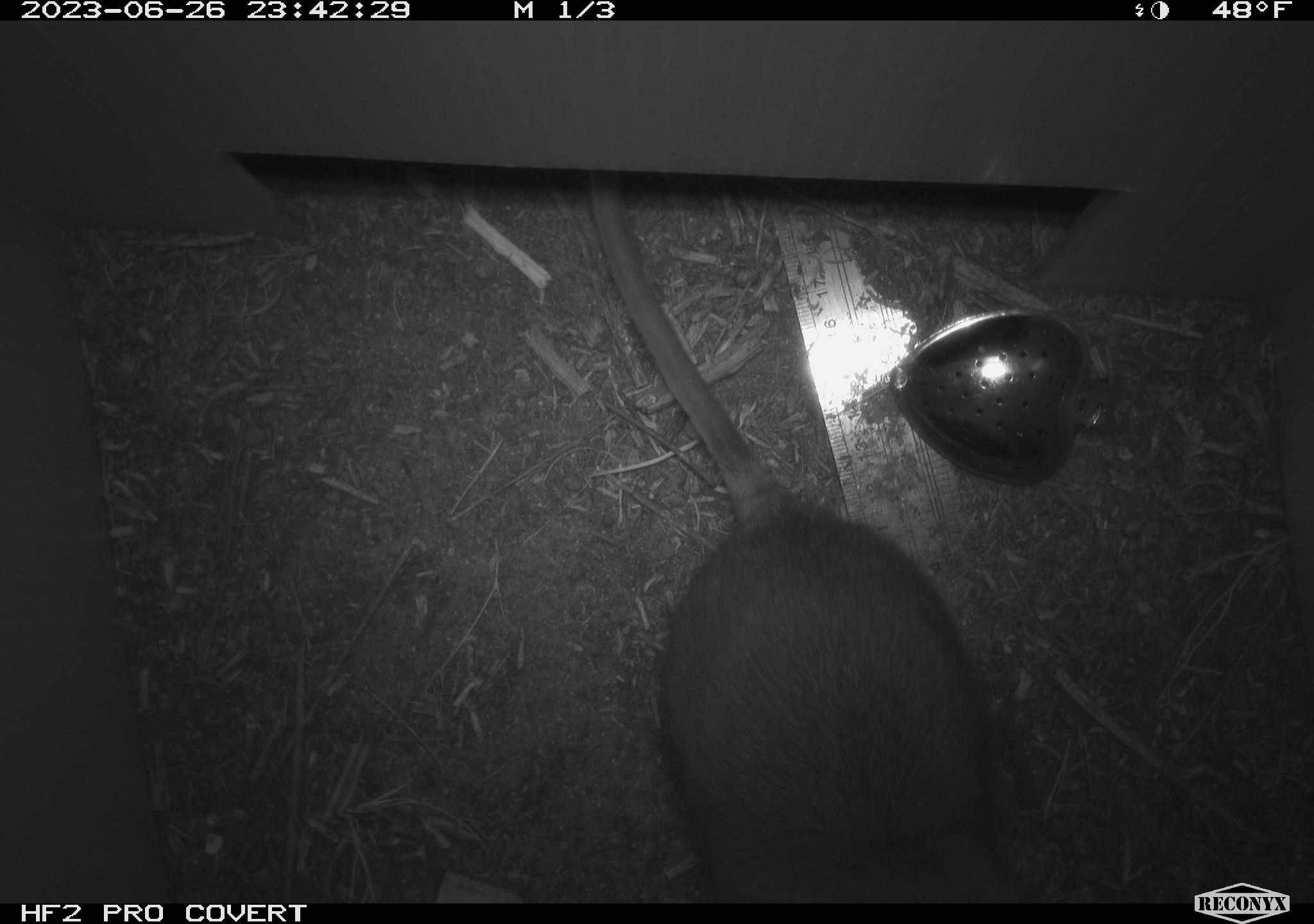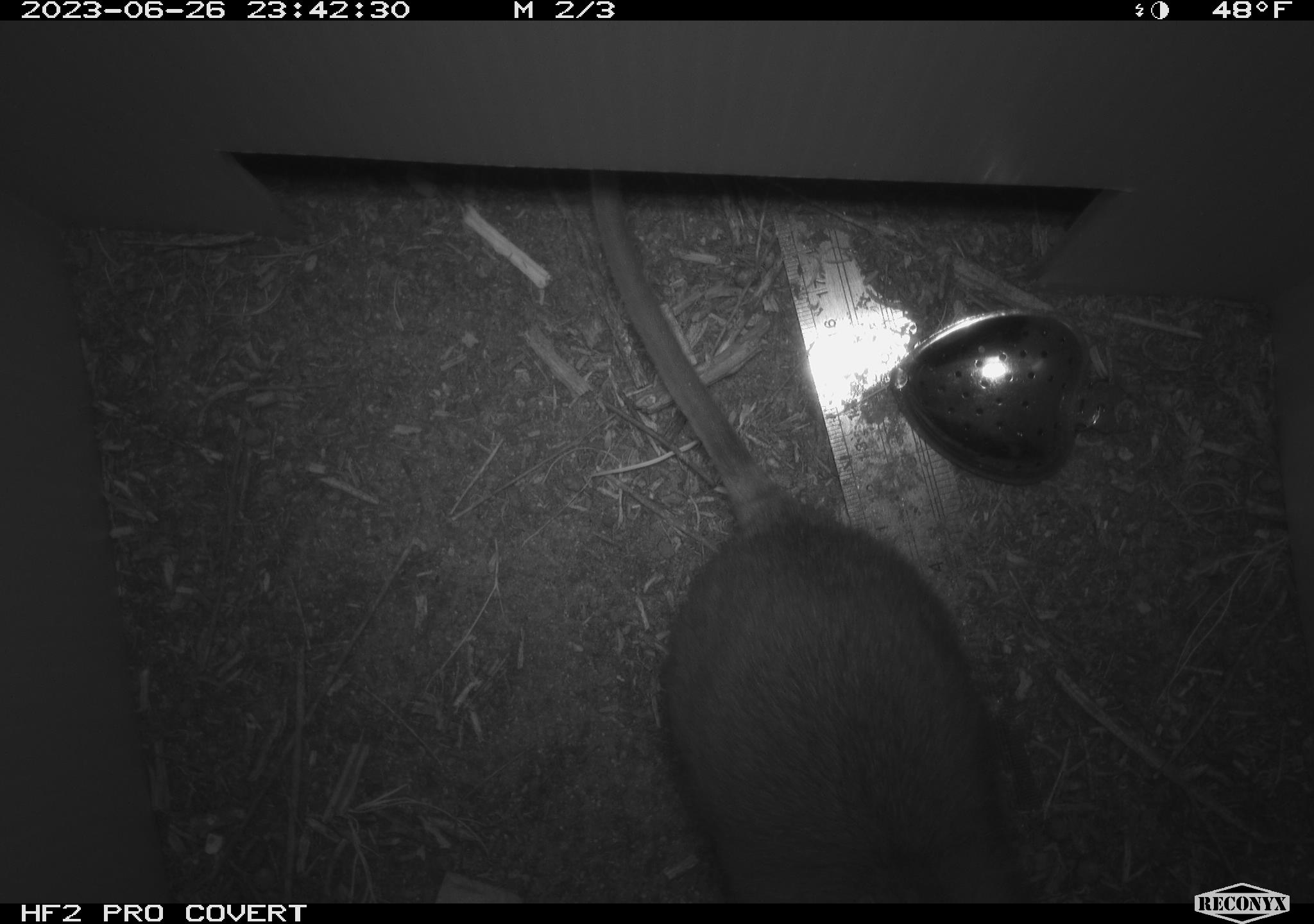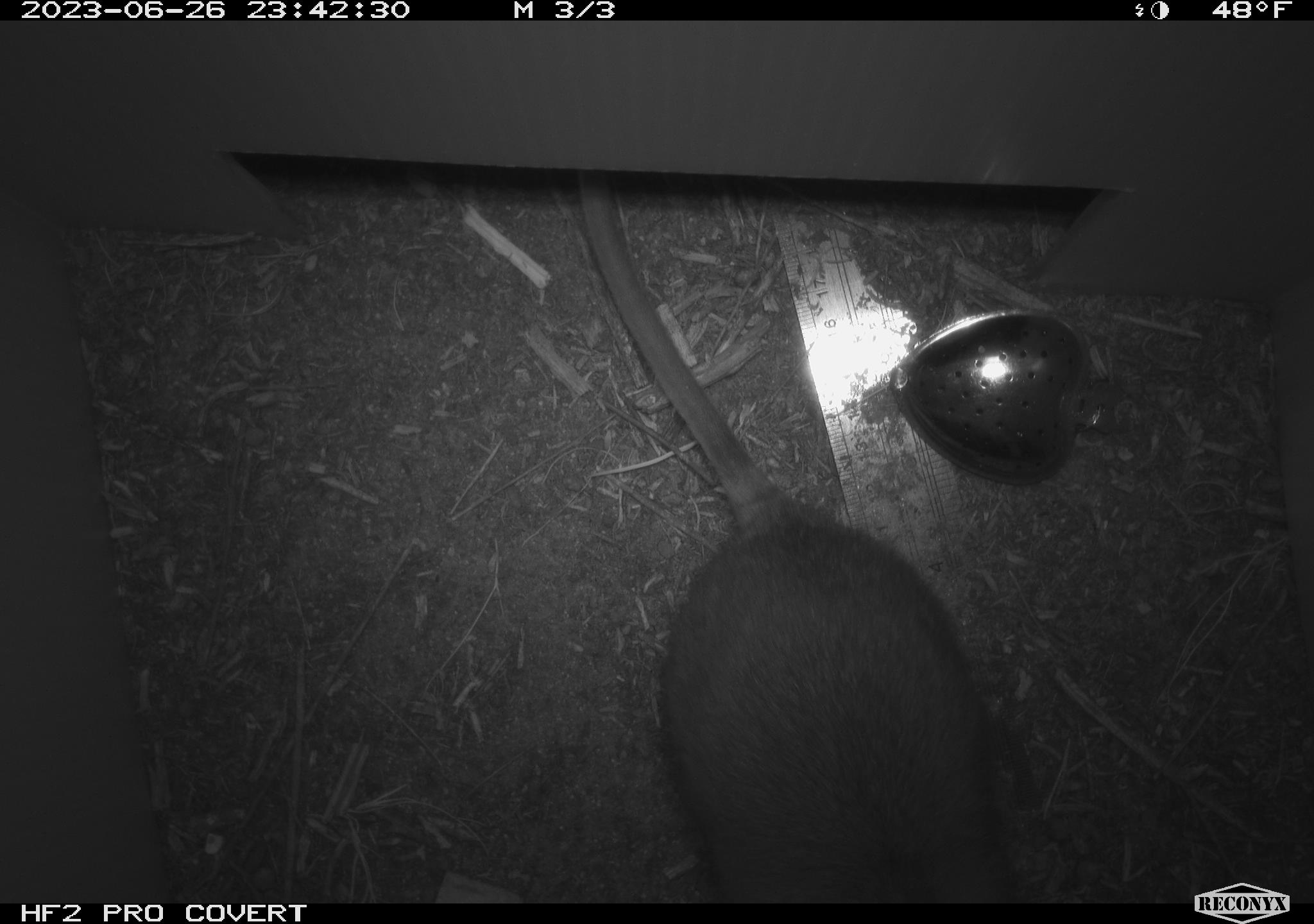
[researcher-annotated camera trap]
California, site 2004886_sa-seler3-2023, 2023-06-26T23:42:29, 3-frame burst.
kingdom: Animalia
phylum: Chordata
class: Mammalia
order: Rodentia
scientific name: Rodentia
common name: woodrat or rat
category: woodrat or rat species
Woodrat or rat species (woodrat or rat) (Rodentia).